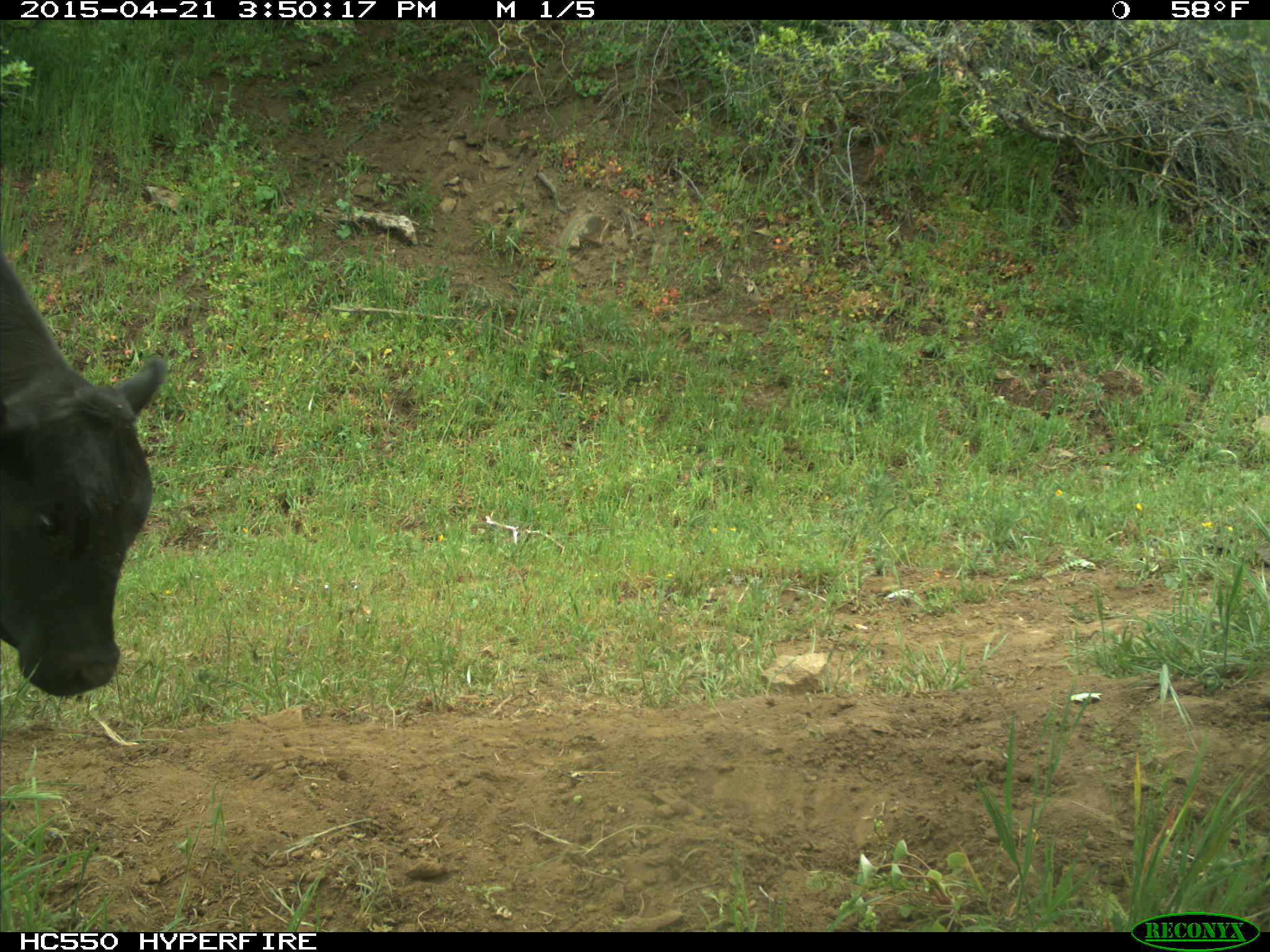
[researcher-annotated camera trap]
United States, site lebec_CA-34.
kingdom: Animalia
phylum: Chordata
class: Mammalia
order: Artiodactyla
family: Bovidae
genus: Bos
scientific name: Bos taurus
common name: domestic cow